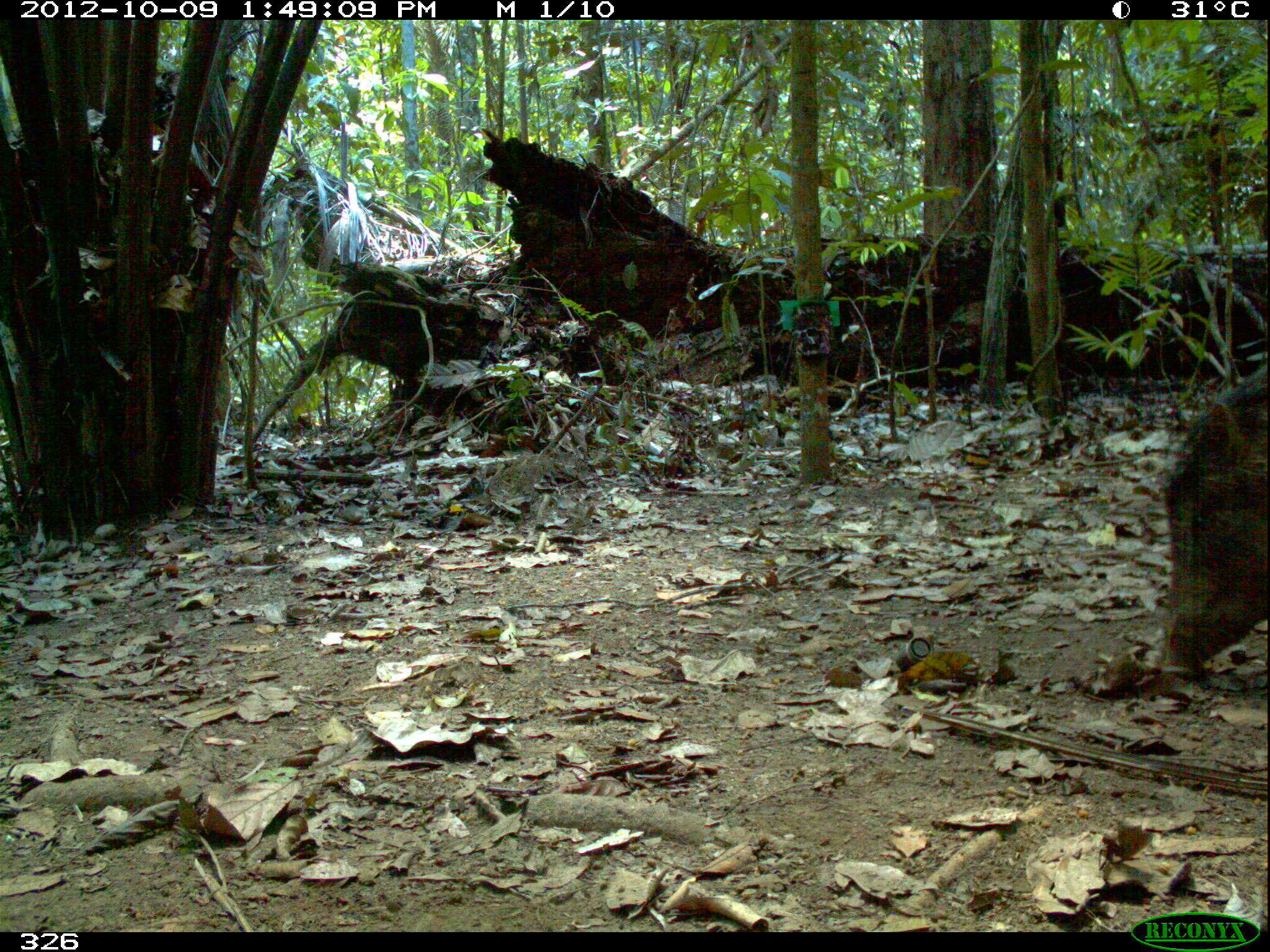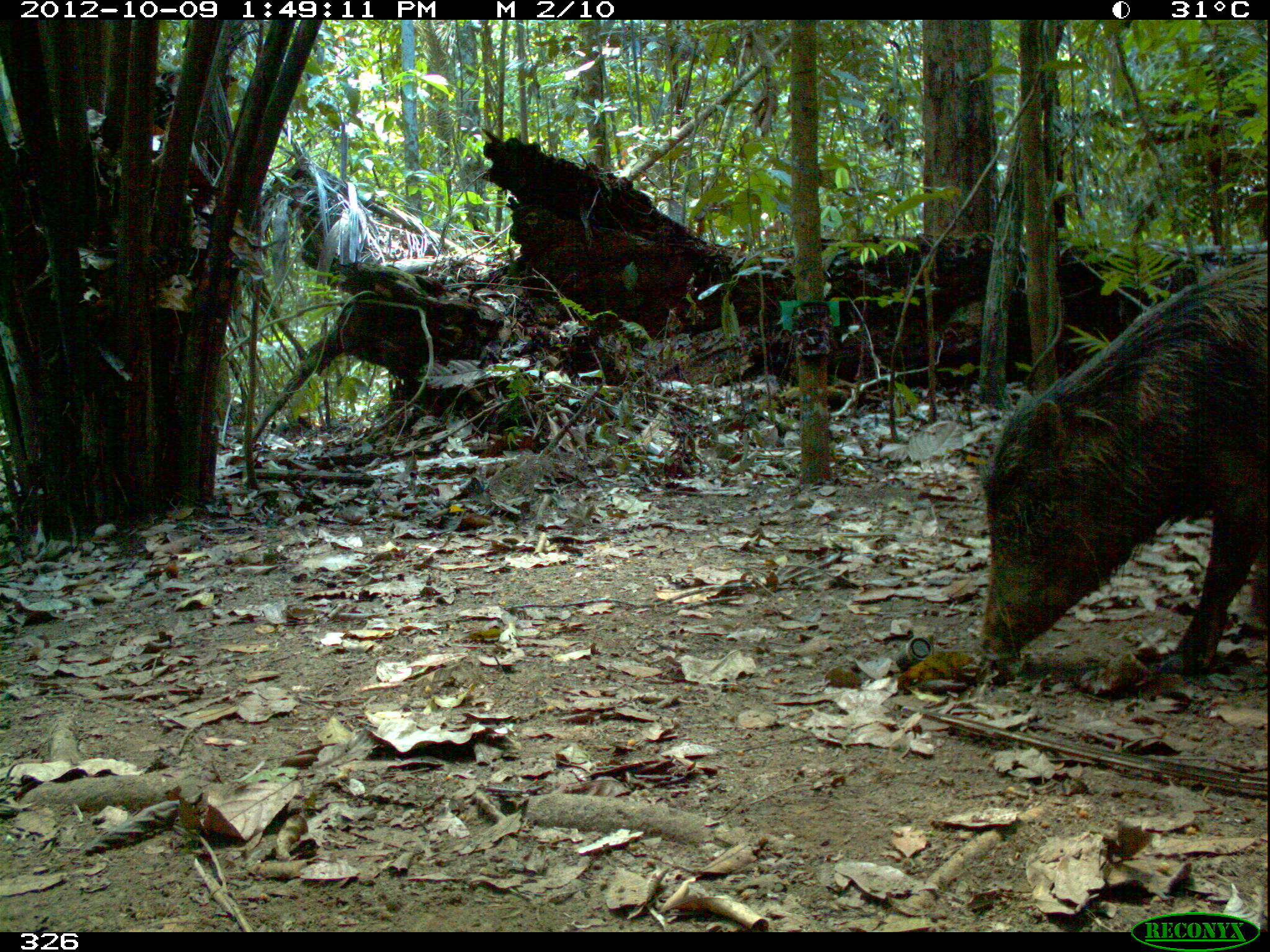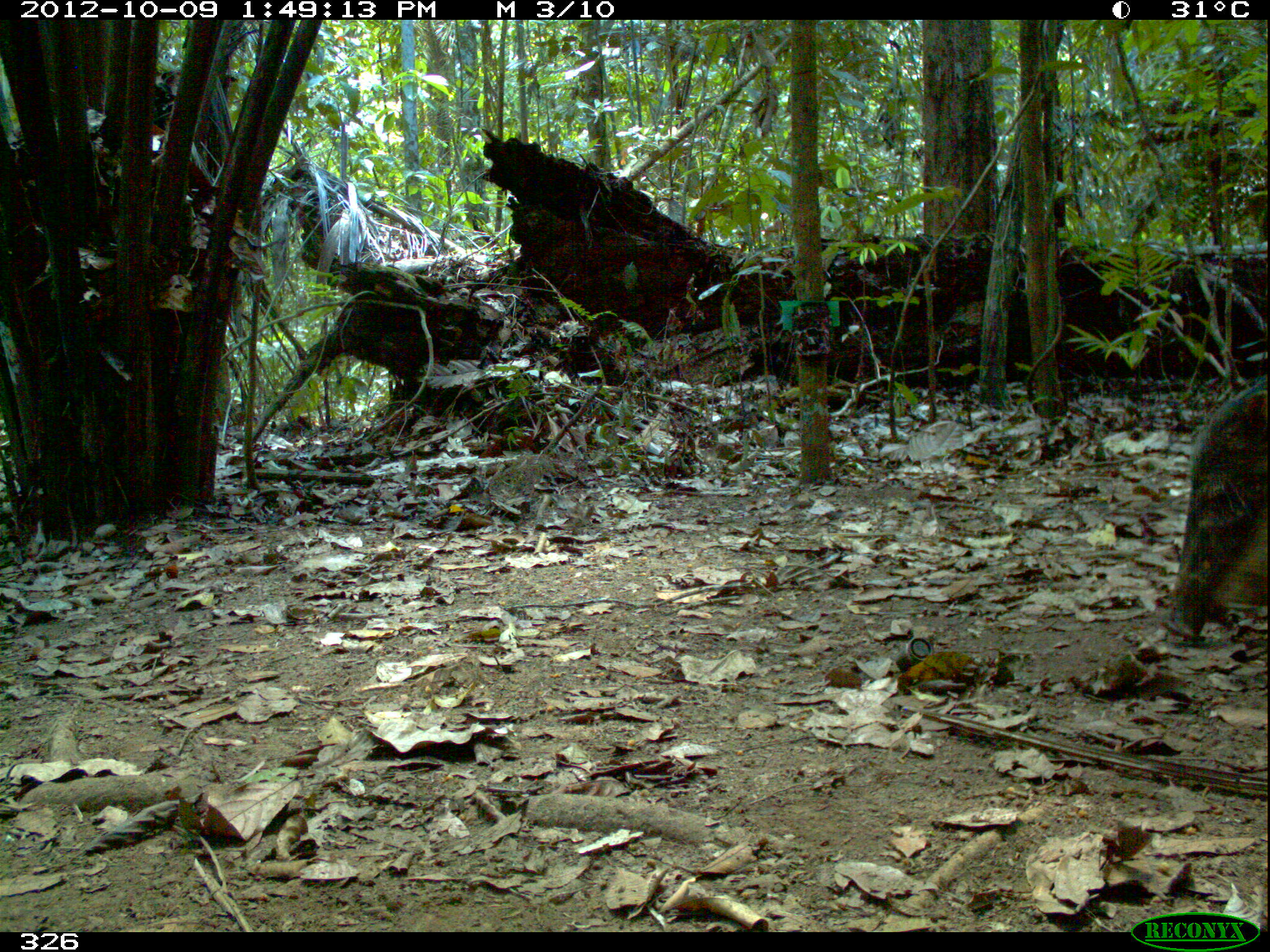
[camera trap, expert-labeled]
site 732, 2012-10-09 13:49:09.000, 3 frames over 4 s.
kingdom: Animalia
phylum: Chordata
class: Mammalia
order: Artiodactyla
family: Tayassuidae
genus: Tayassu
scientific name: Tayassu pecari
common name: white-lipped peccary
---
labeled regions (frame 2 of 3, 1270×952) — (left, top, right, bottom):
tayassu pecari: (976, 255, 1267, 675)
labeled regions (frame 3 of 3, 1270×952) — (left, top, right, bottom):
tayassu pecari: (1165, 376, 1267, 646)